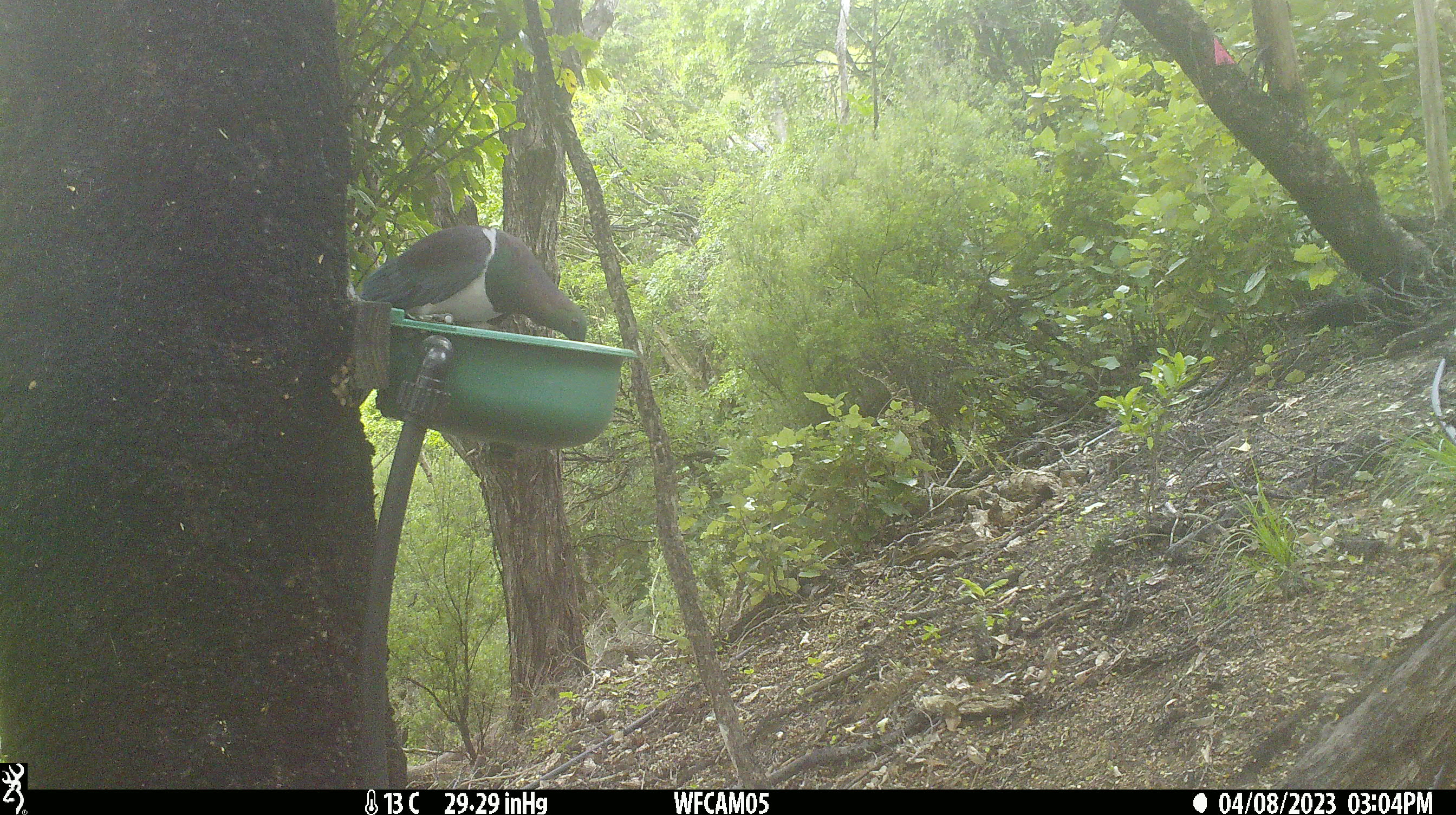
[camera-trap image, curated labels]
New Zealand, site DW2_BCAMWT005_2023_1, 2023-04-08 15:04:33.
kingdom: Animalia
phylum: Chordata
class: Aves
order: Columbiformes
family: Columbidae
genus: Hemiphaga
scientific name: Hemiphaga novaeseelandiae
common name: new zealand pigeon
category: kereru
Kereru (new zealand pigeon) (Hemiphaga novaeseelandiae).